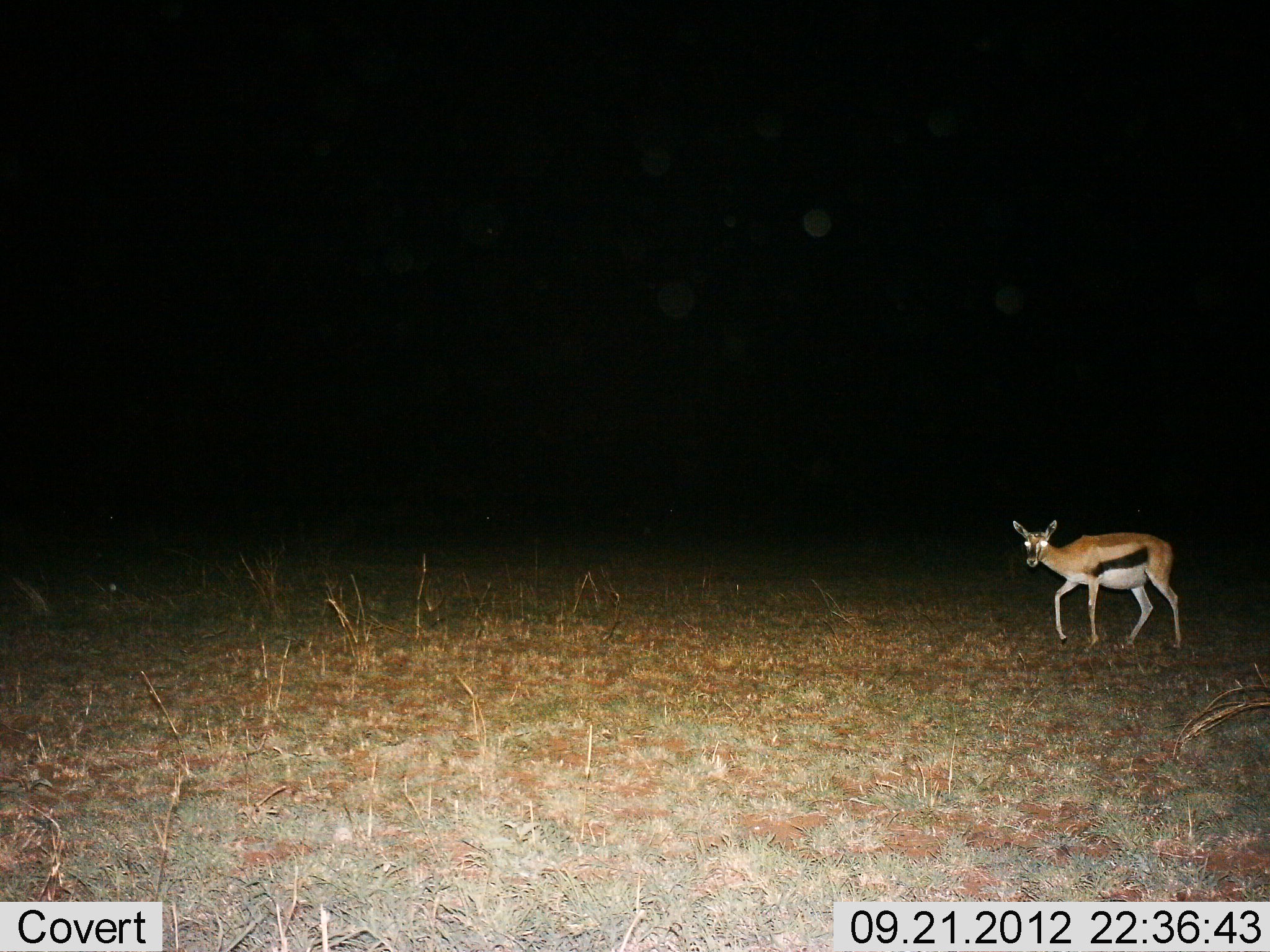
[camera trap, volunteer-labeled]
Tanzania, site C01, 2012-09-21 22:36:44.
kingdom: Animalia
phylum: Chordata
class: Mammalia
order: Artiodactyla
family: Bovidae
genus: Eudorcas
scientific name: Eudorcas thomsonii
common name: thomson's gazelle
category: gazellethomsons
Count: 1.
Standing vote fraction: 10%.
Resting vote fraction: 0%.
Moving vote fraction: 90%.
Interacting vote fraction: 0%.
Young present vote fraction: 0%.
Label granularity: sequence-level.